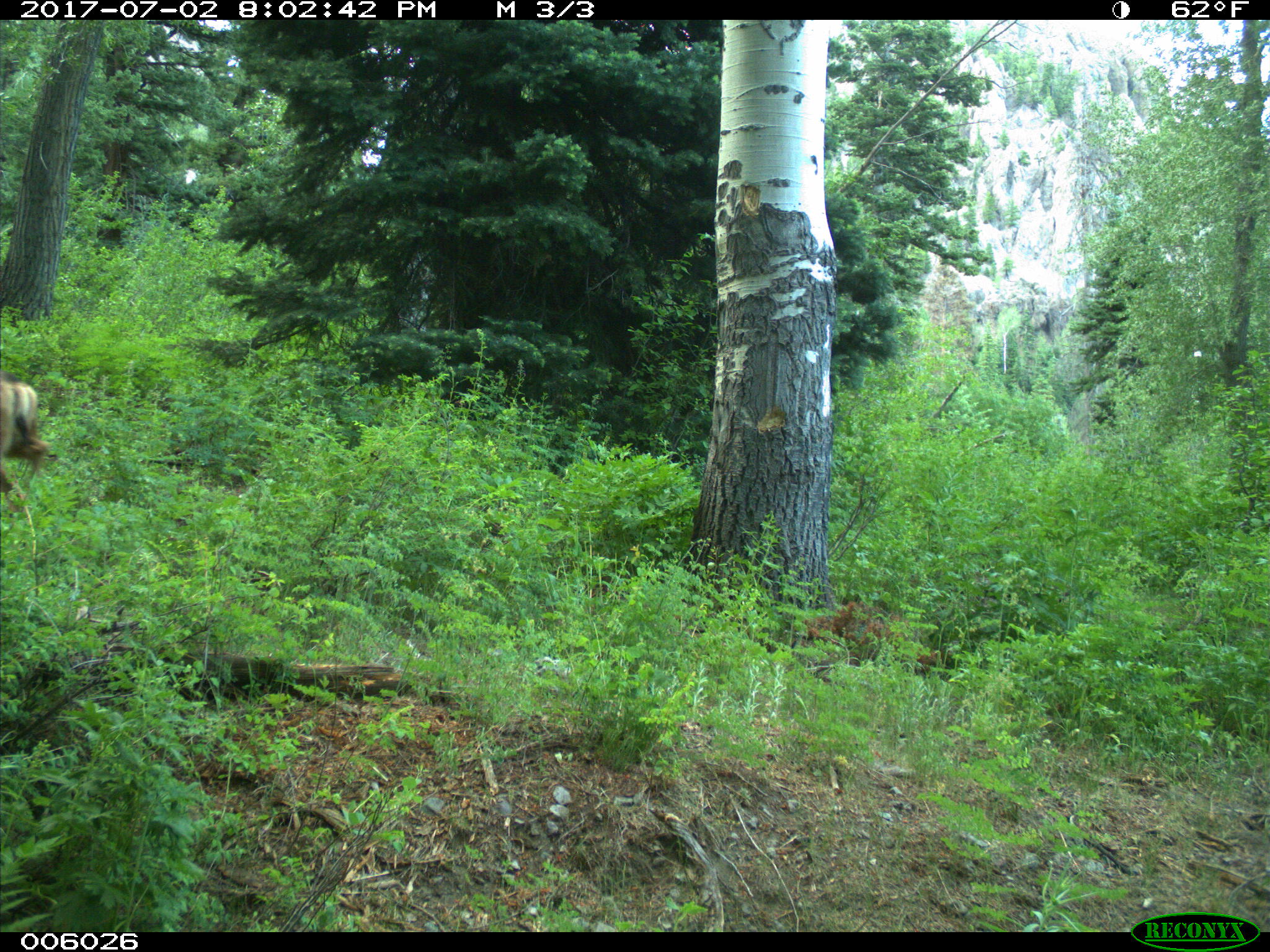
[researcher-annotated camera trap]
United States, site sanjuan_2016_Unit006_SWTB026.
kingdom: Animalia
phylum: Chordata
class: Mammalia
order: Artiodactyla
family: Cervidae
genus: Odocoileus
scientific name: Odocoileus hemionus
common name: mule deer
Odocoileus hemionus (mule deer).